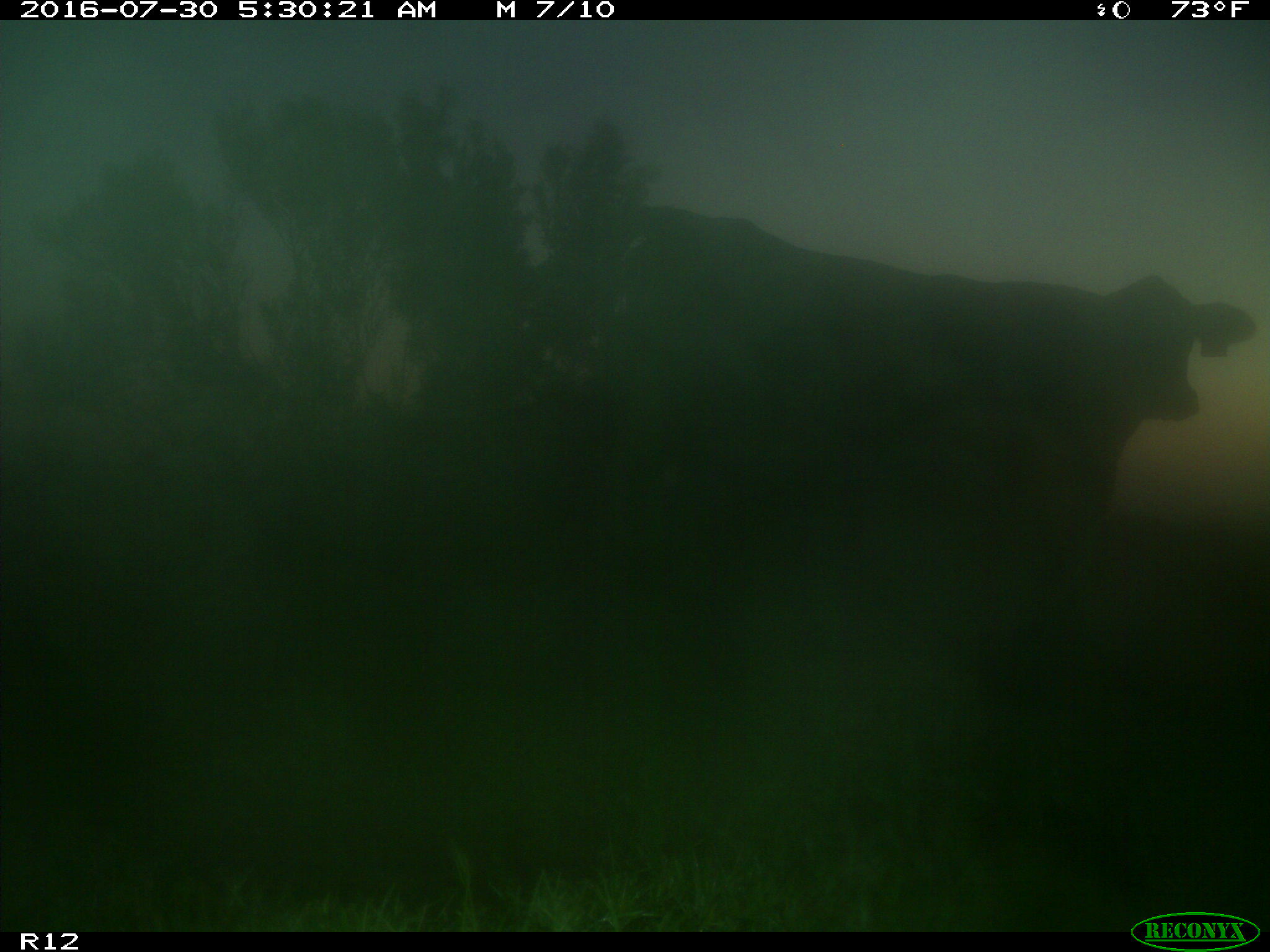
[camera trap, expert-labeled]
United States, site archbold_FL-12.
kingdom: Animalia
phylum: Chordata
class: Mammalia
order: Artiodactyla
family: Bovidae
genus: Bos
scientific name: Bos taurus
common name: domestic cow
Bos taurus (domestic cow).